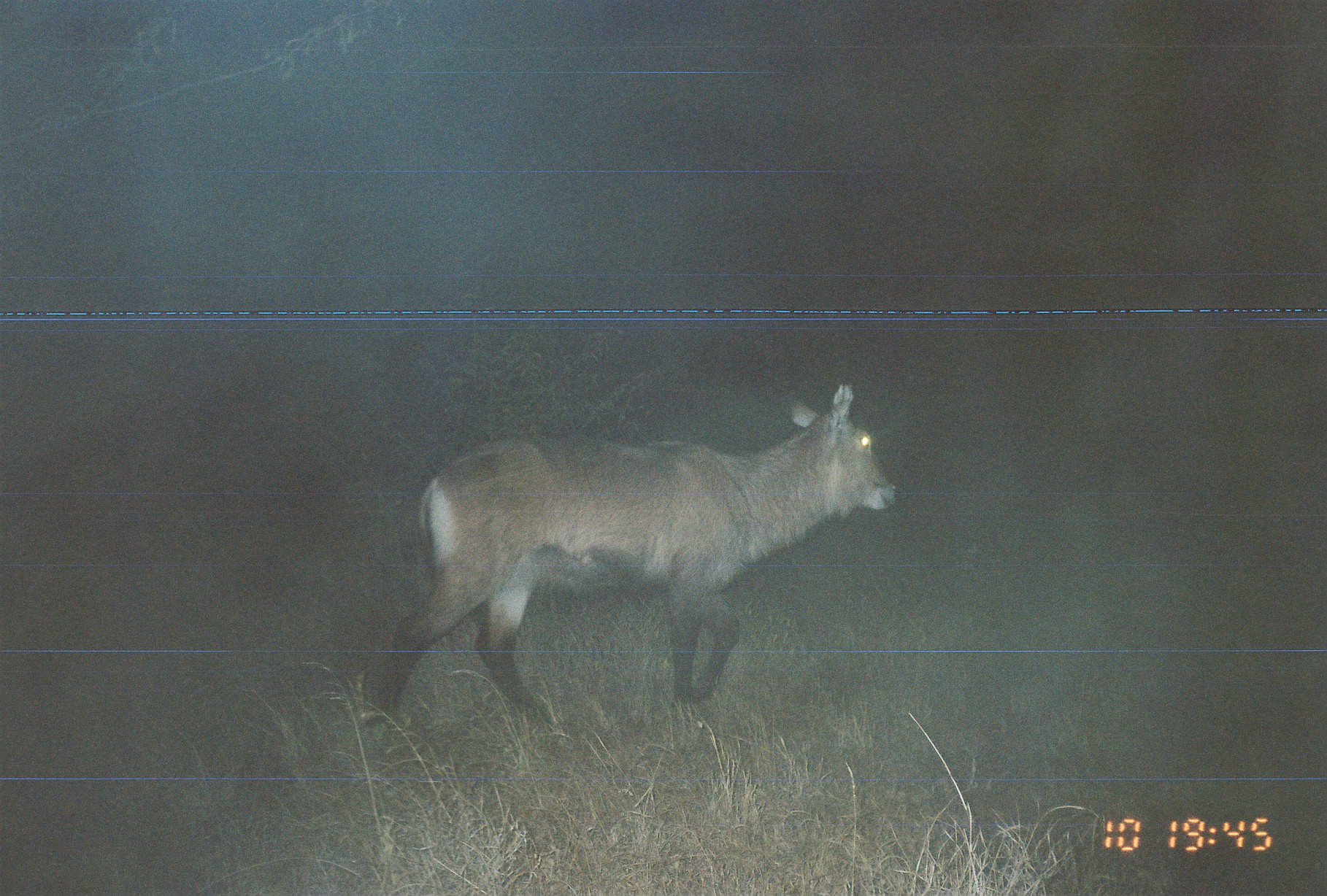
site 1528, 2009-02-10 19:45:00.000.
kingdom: Animalia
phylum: Chordata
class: Mammalia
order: Artiodactyla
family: Bovidae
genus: Kobus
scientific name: Kobus ellipsiprymnus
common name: waterbuck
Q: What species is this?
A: Kobus ellipsiprymnus (waterbuck).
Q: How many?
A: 1.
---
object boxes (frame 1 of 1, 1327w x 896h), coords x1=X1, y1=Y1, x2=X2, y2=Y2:
kobus ellipsiprymnus: x1=361, y1=383, x2=900, y2=727